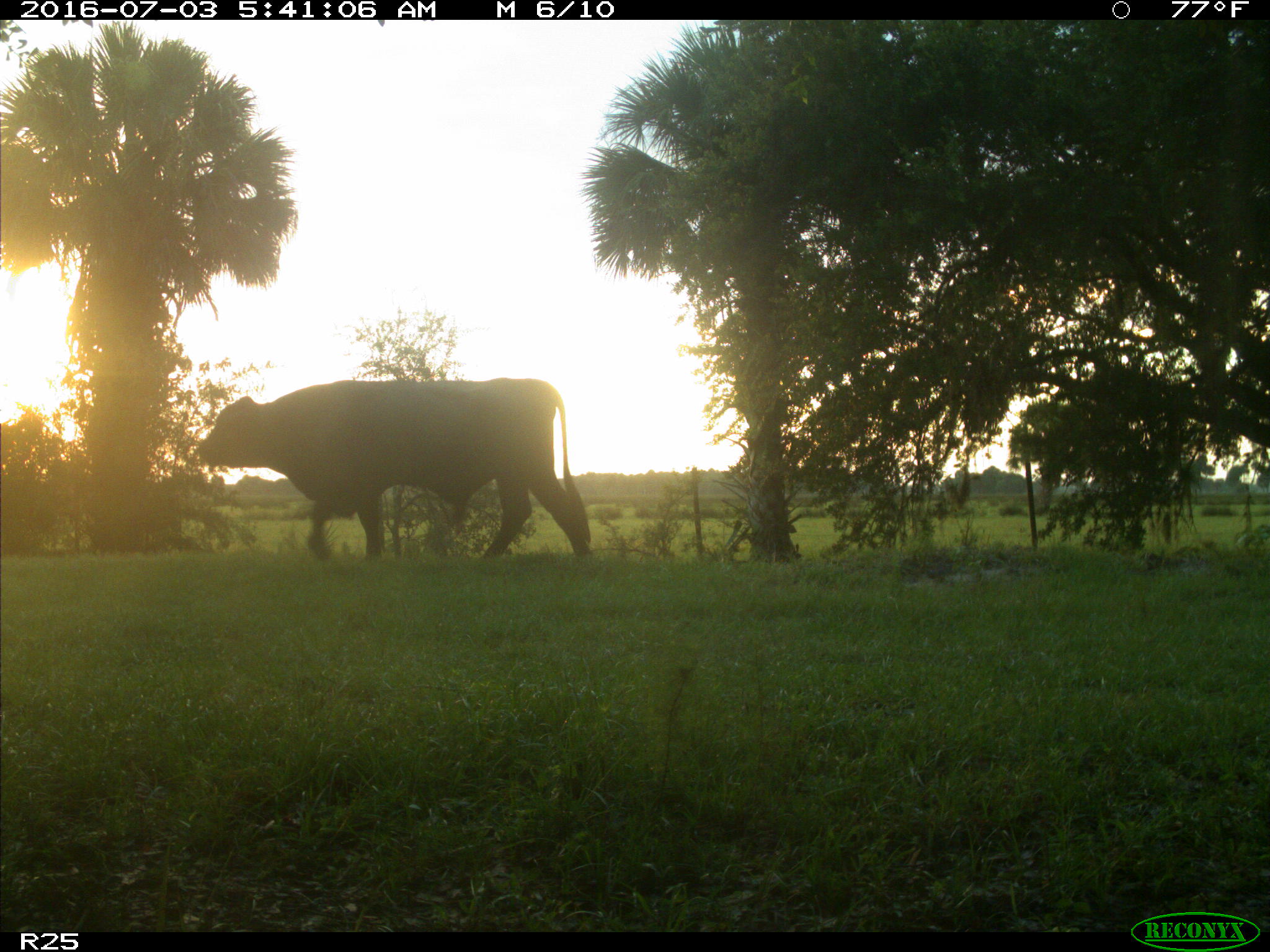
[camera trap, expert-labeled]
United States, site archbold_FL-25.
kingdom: Animalia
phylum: Chordata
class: Mammalia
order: Artiodactyla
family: Bovidae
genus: Bos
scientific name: Bos taurus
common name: domestic cow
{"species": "Bos taurus (domestic cow)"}